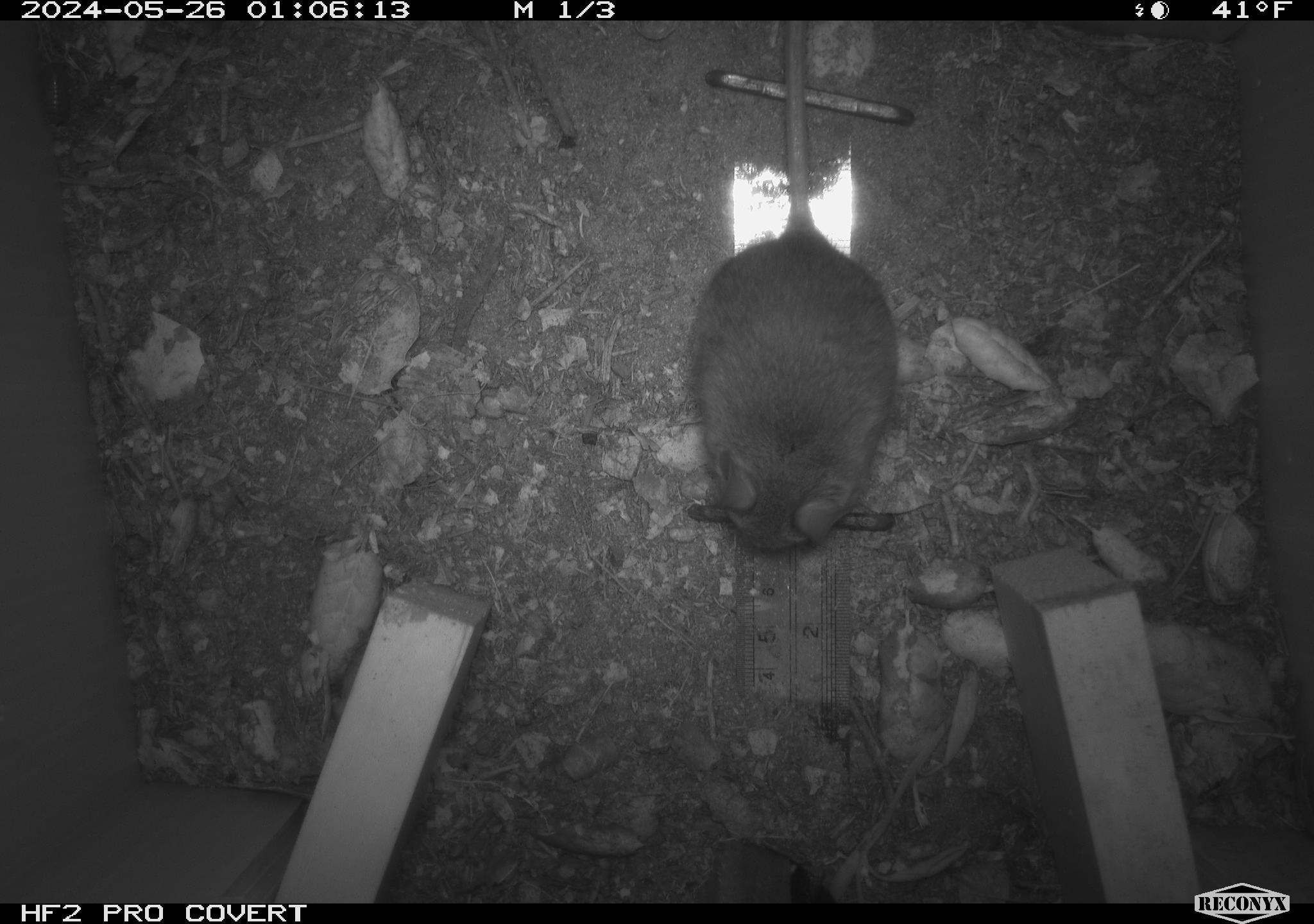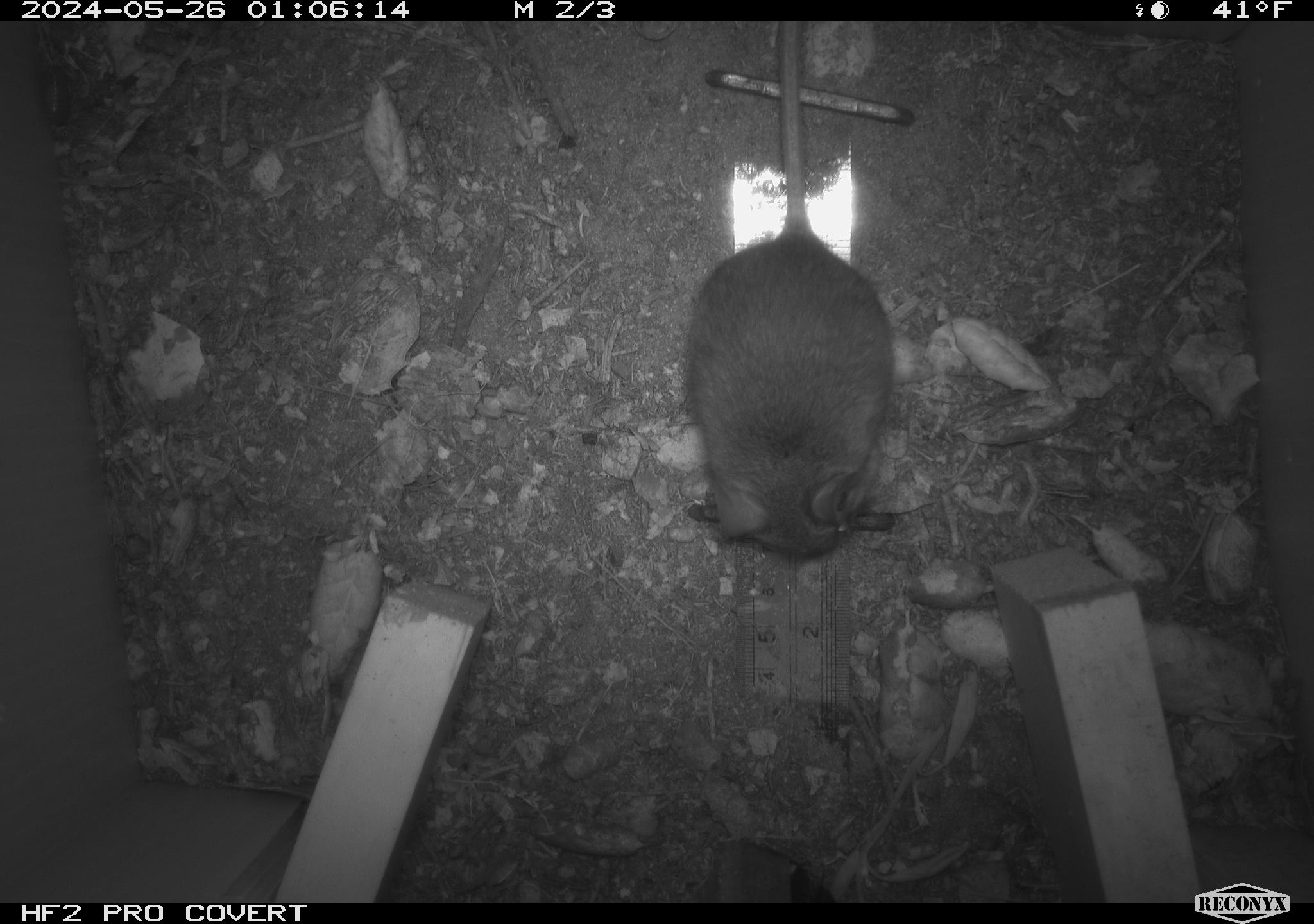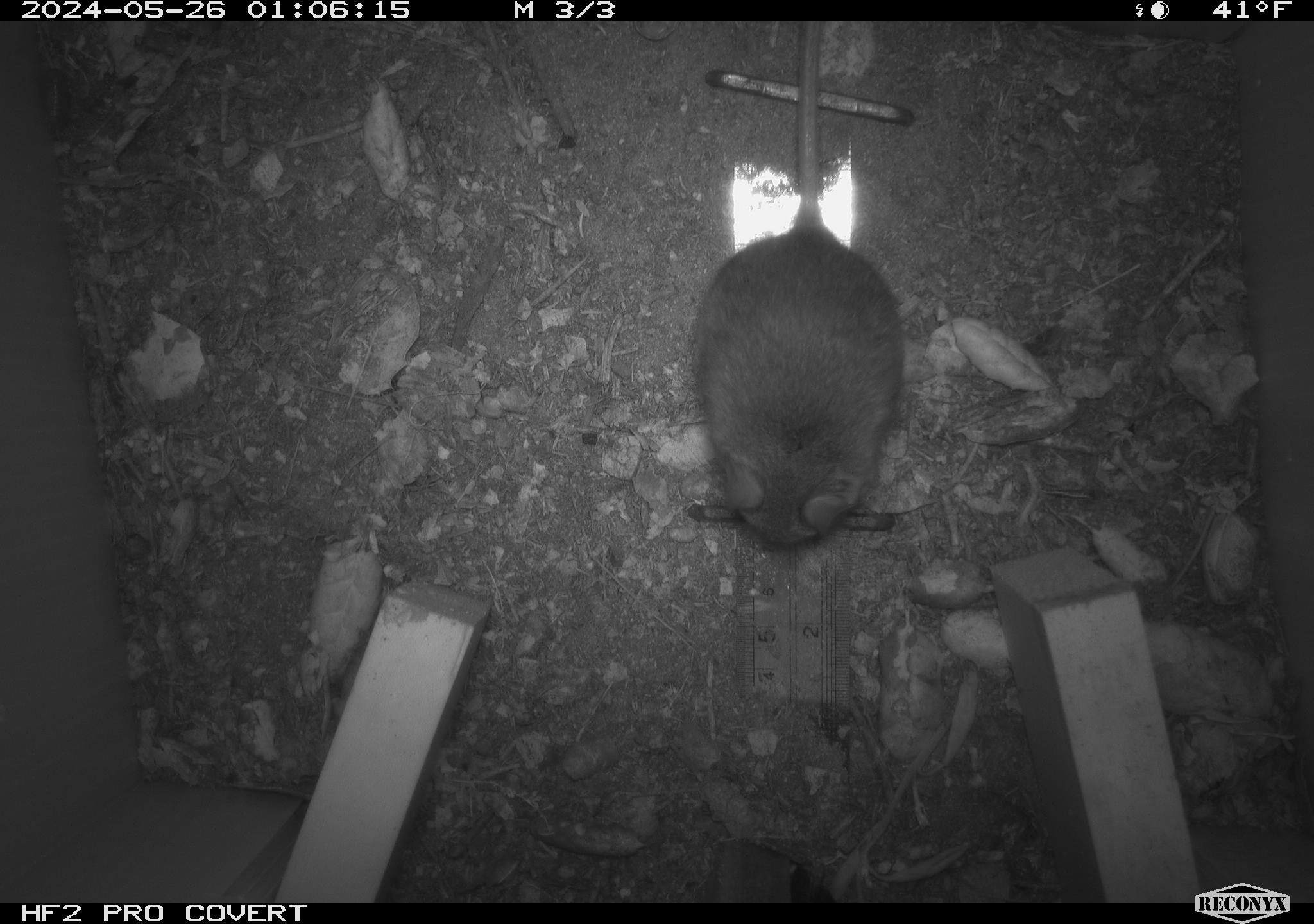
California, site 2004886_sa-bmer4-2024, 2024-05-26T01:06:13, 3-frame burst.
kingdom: Animalia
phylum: Chordata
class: Mammalia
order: Rodentia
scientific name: Rodentia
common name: mouse species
Mouse species (Rodentia).